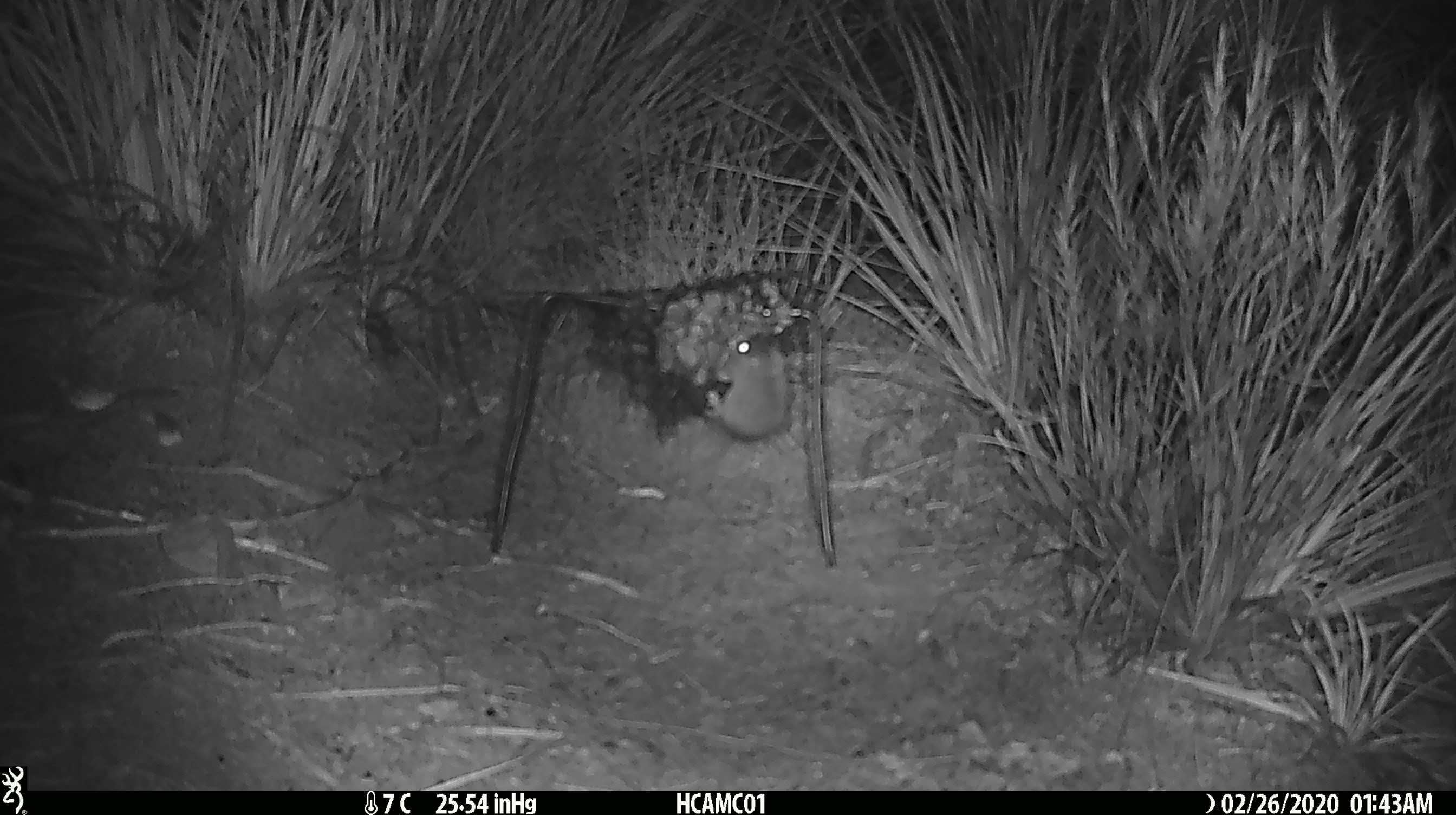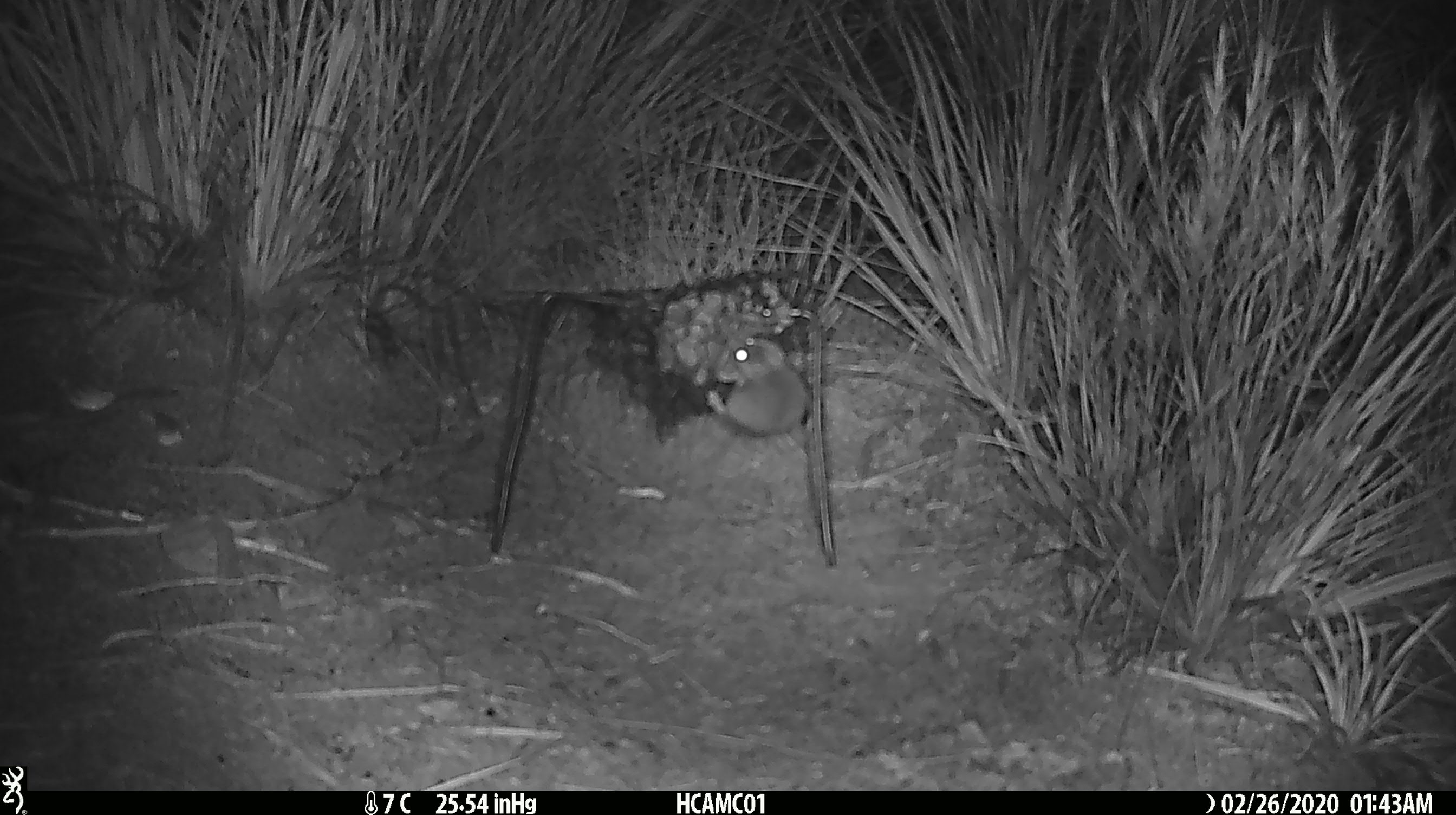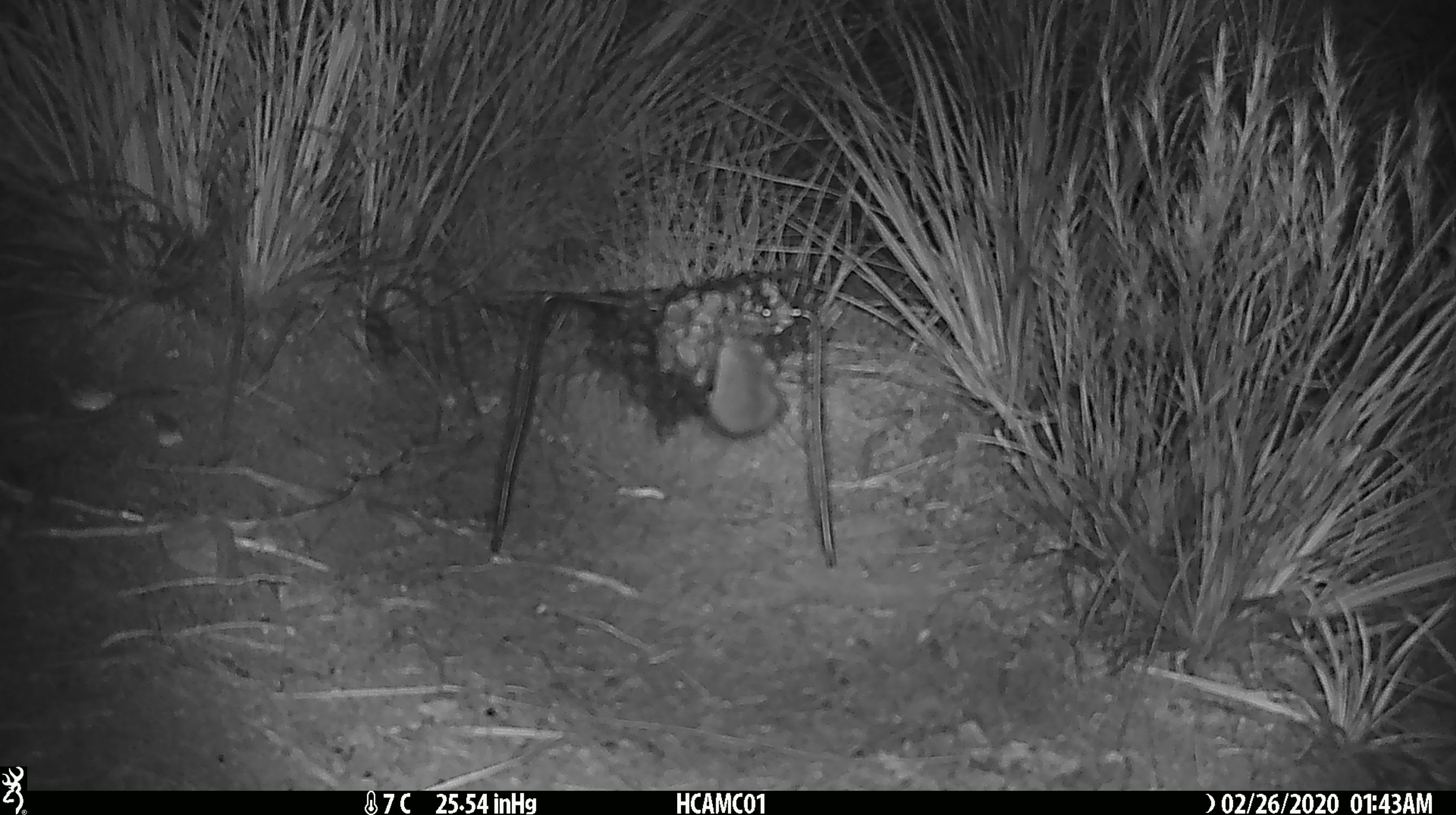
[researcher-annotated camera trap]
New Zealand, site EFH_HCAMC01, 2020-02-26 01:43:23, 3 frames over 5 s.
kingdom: Animalia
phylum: Chordata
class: Mammalia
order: Rodentia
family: Muridae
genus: Mus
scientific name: Mus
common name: mouse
Mouse (Mus).